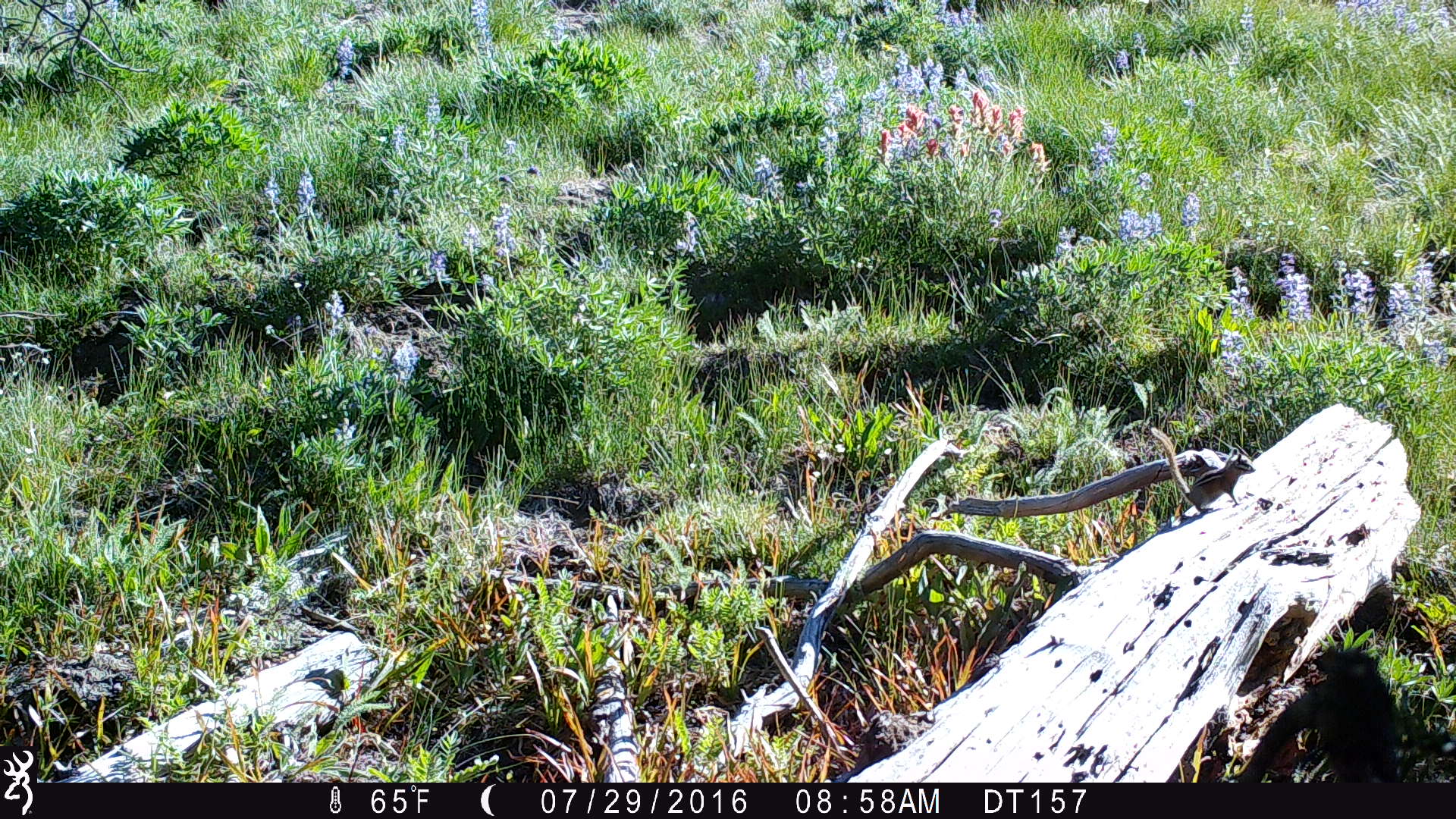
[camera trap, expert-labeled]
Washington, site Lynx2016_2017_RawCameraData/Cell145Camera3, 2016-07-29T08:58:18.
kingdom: Animalia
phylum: Chordata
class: Mammalia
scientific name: Mammalia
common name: small mammal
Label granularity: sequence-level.